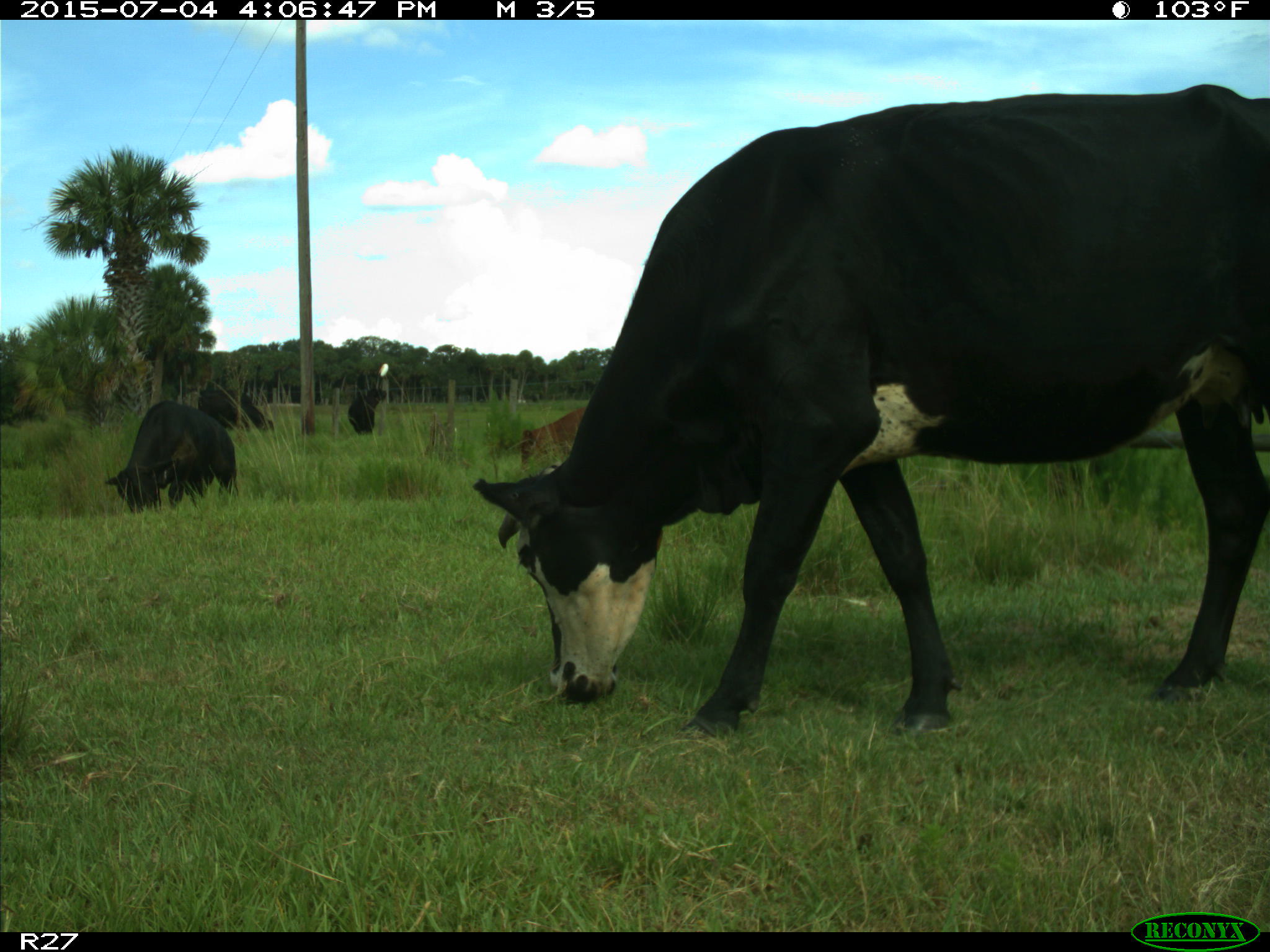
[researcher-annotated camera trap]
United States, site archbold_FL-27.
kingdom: Animalia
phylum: Chordata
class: Mammalia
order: Artiodactyla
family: Bovidae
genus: Bos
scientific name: Bos taurus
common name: domestic cow